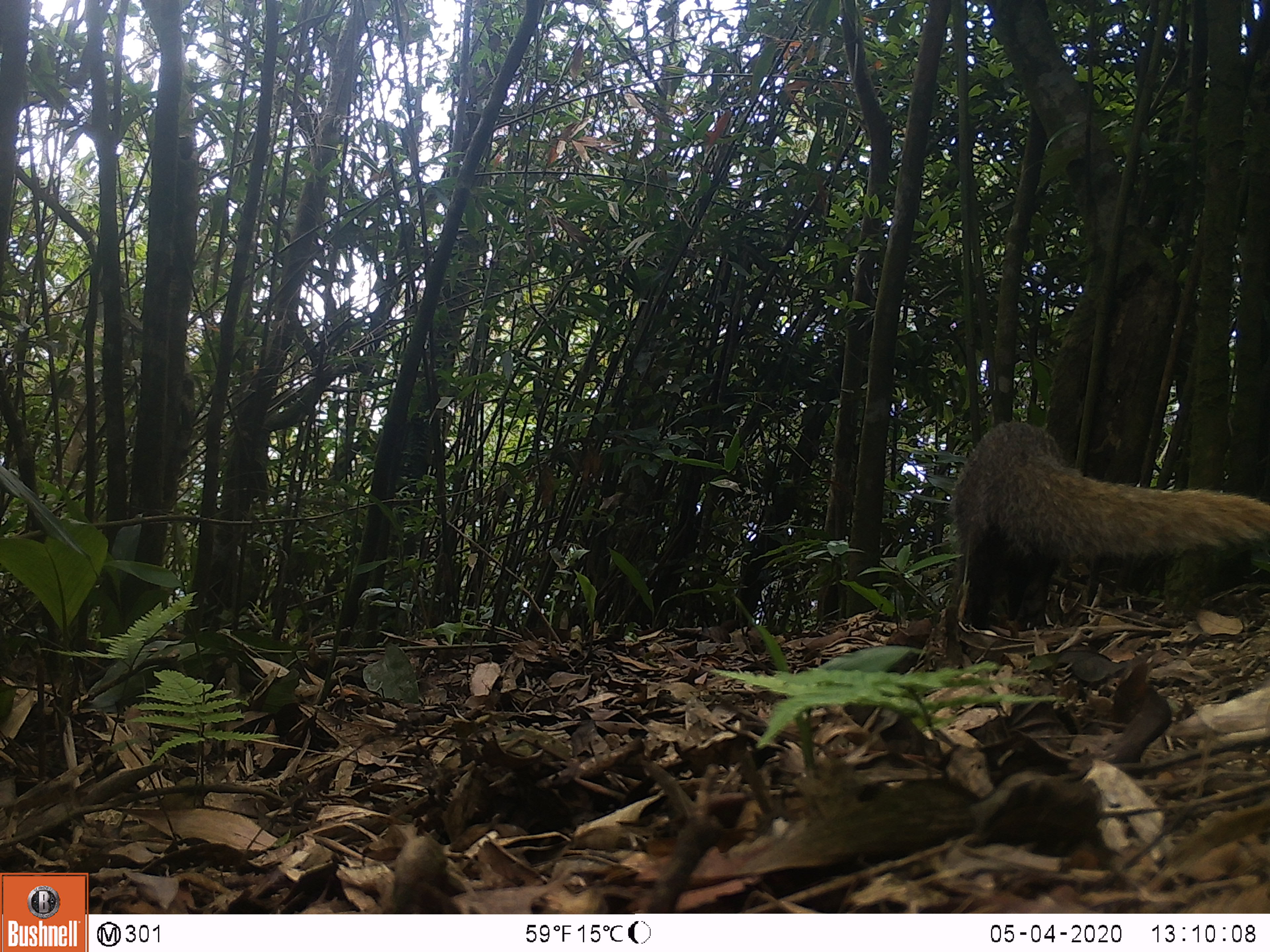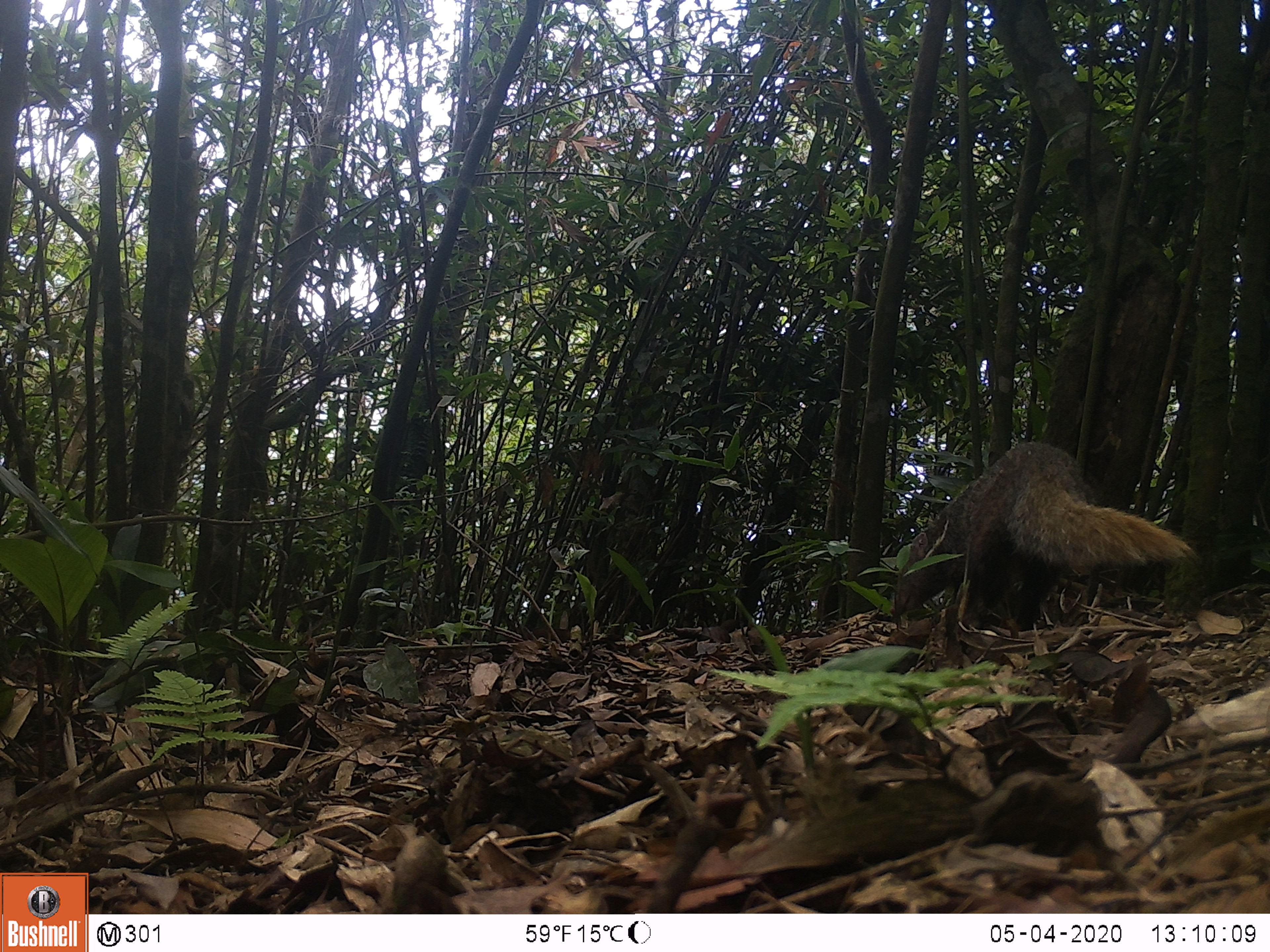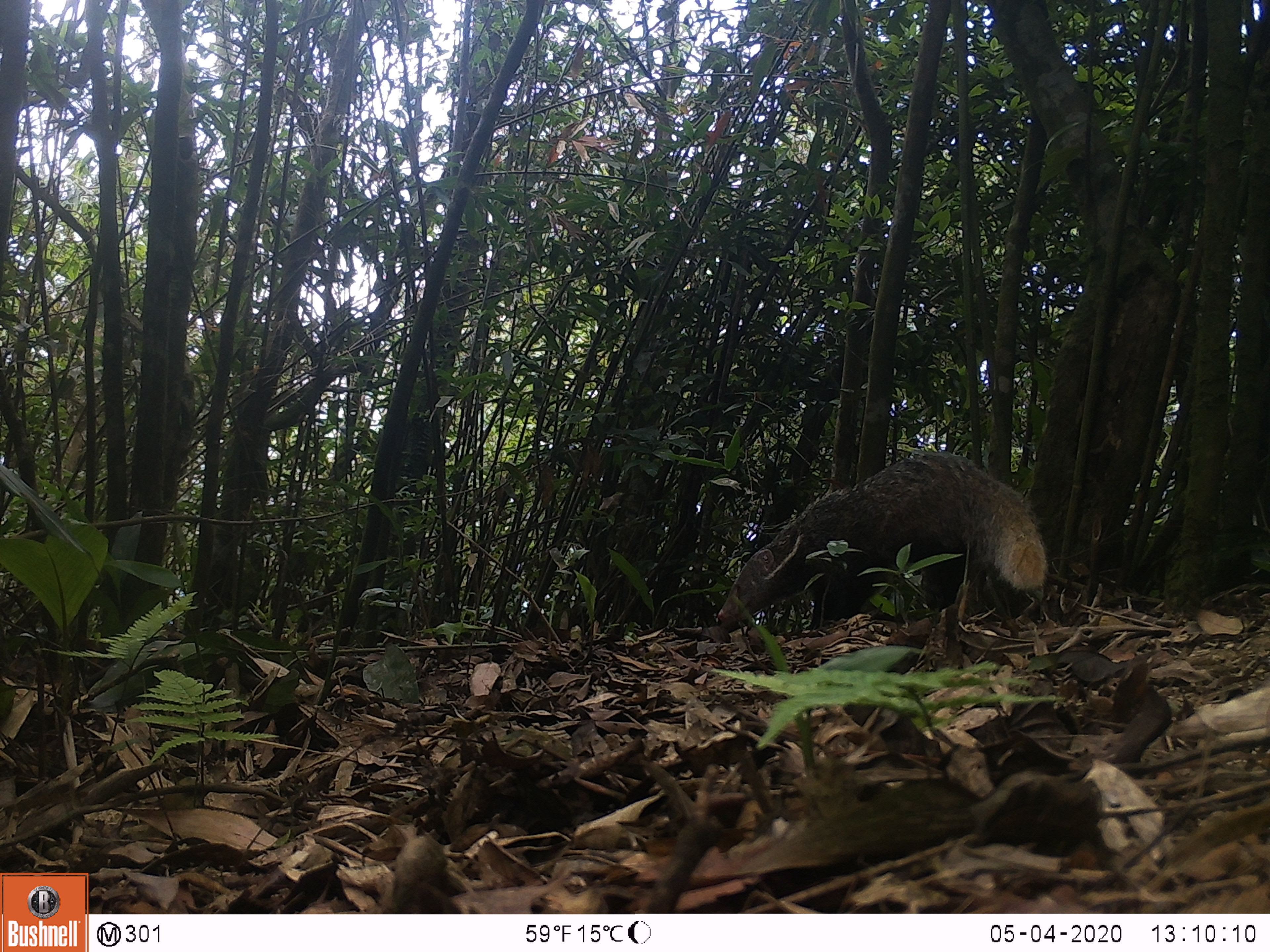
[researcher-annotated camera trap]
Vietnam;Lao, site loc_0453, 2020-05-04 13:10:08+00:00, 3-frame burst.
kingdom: Animalia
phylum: Chordata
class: Mammalia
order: Carnivora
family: Herpestidae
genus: Urva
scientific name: Urva urva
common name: crab-eating mongoose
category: crab eating mongoose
Crab eating mongoose (crab-eating mongoose) (Urva urva). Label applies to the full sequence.